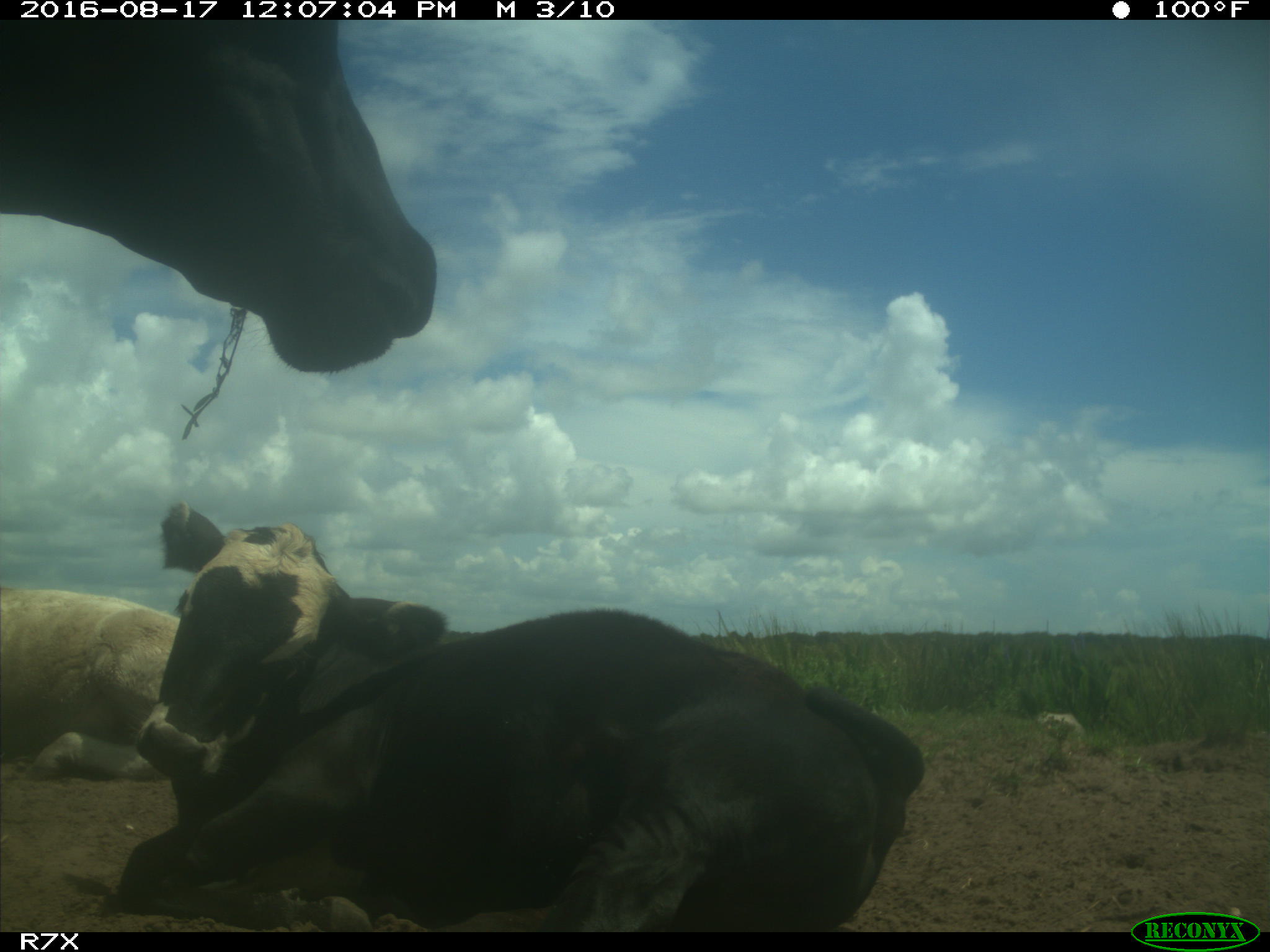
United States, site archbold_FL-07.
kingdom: Animalia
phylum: Chordata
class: Mammalia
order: Artiodactyla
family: Bovidae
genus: Bos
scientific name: Bos taurus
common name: domestic cow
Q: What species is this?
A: Bos taurus (domestic cow).